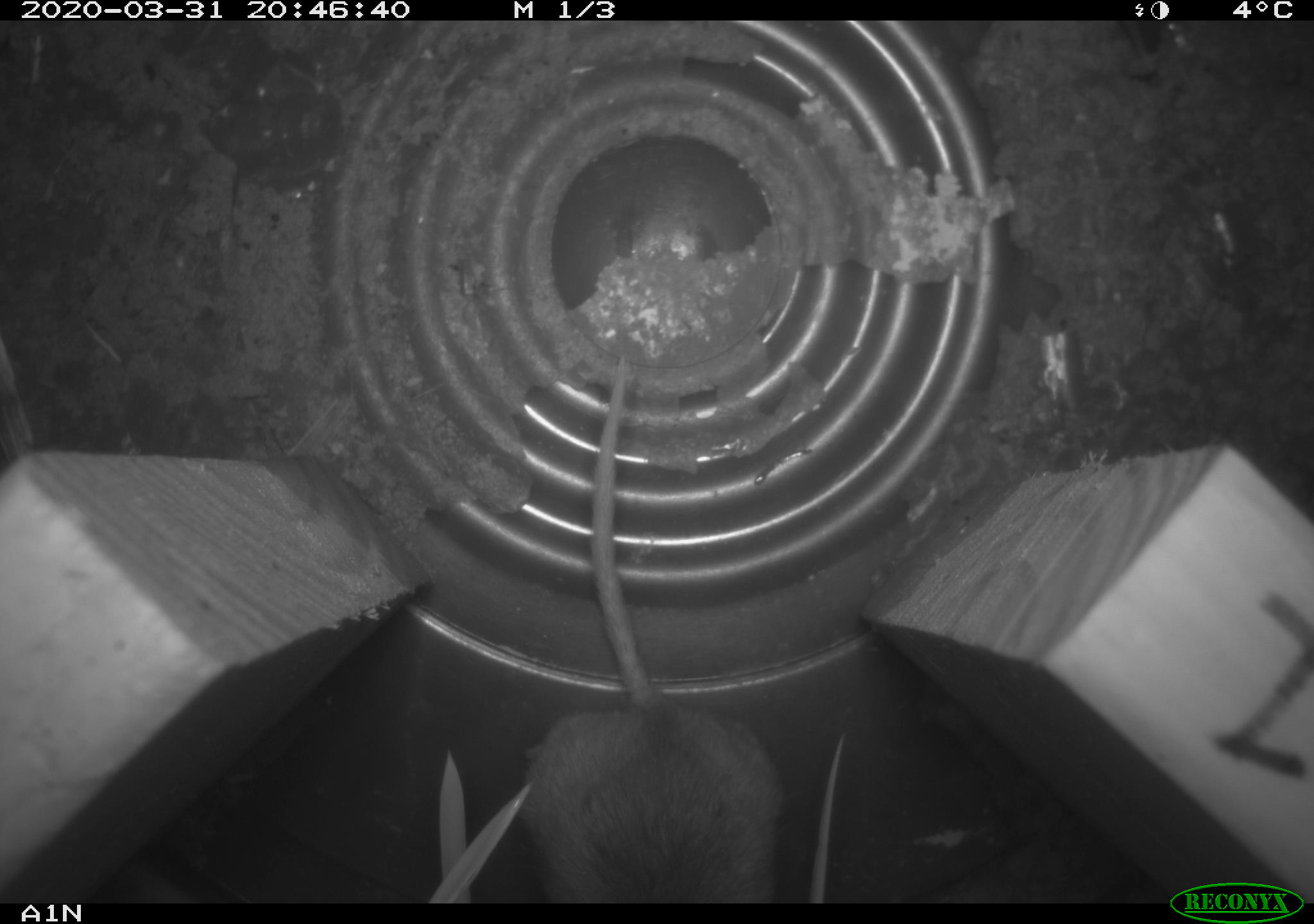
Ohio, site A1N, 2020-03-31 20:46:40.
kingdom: Animalia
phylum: Chordata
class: Mammalia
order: Rodentia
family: Cricetidae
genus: Peromyscus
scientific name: Peromyscus leucopus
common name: white-footed mouse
White-footed mouse (Peromyscus leucopus).